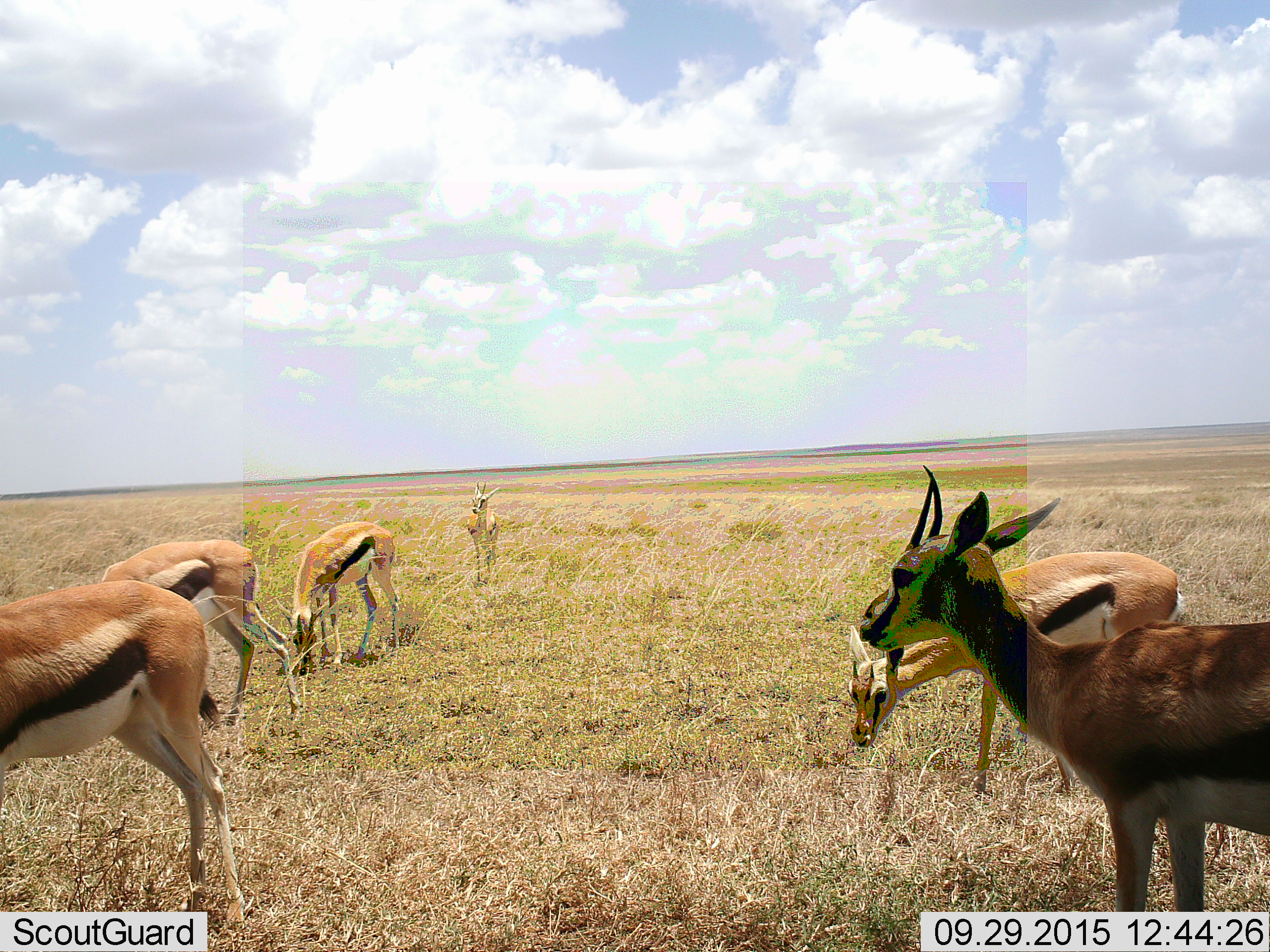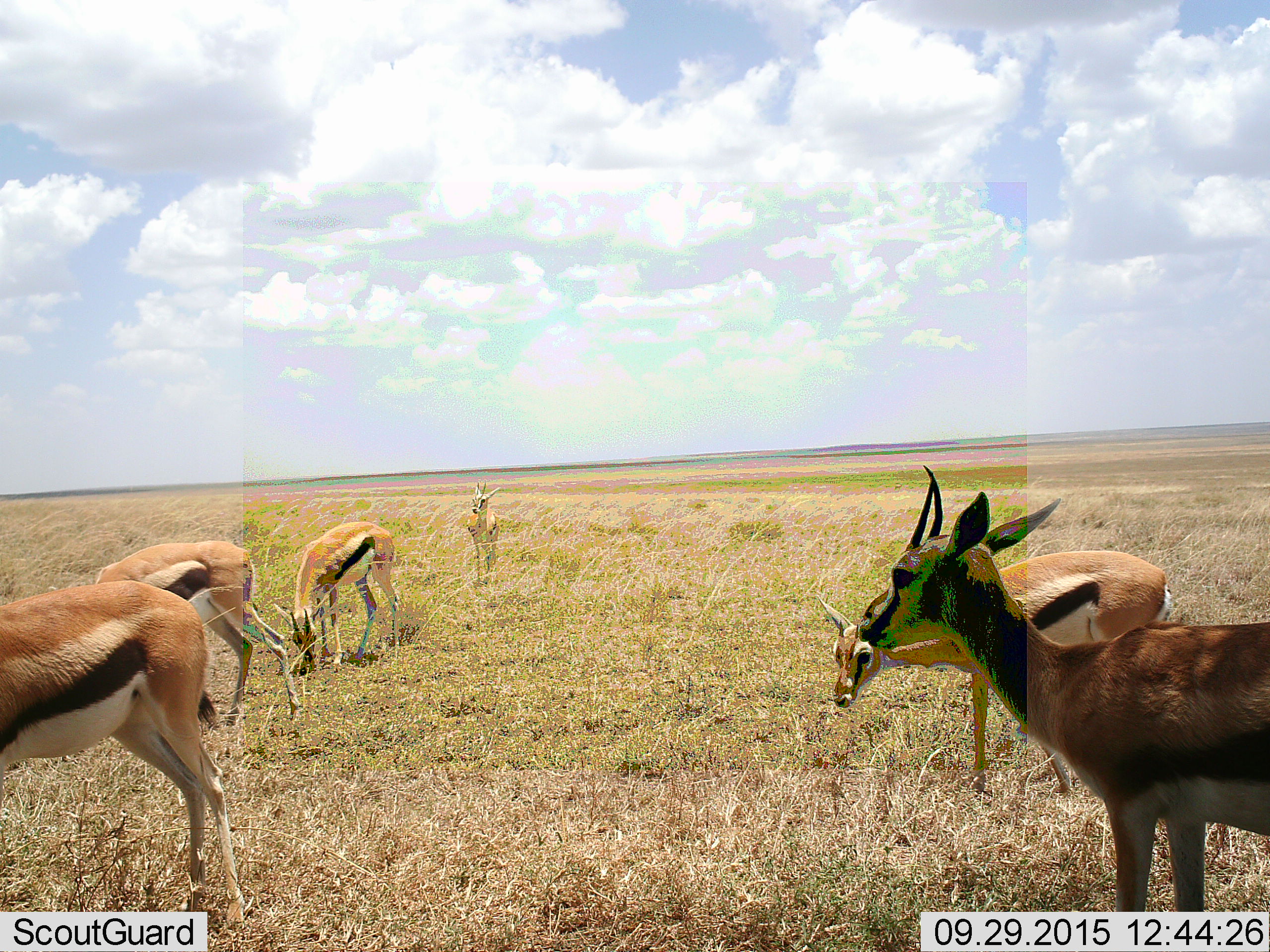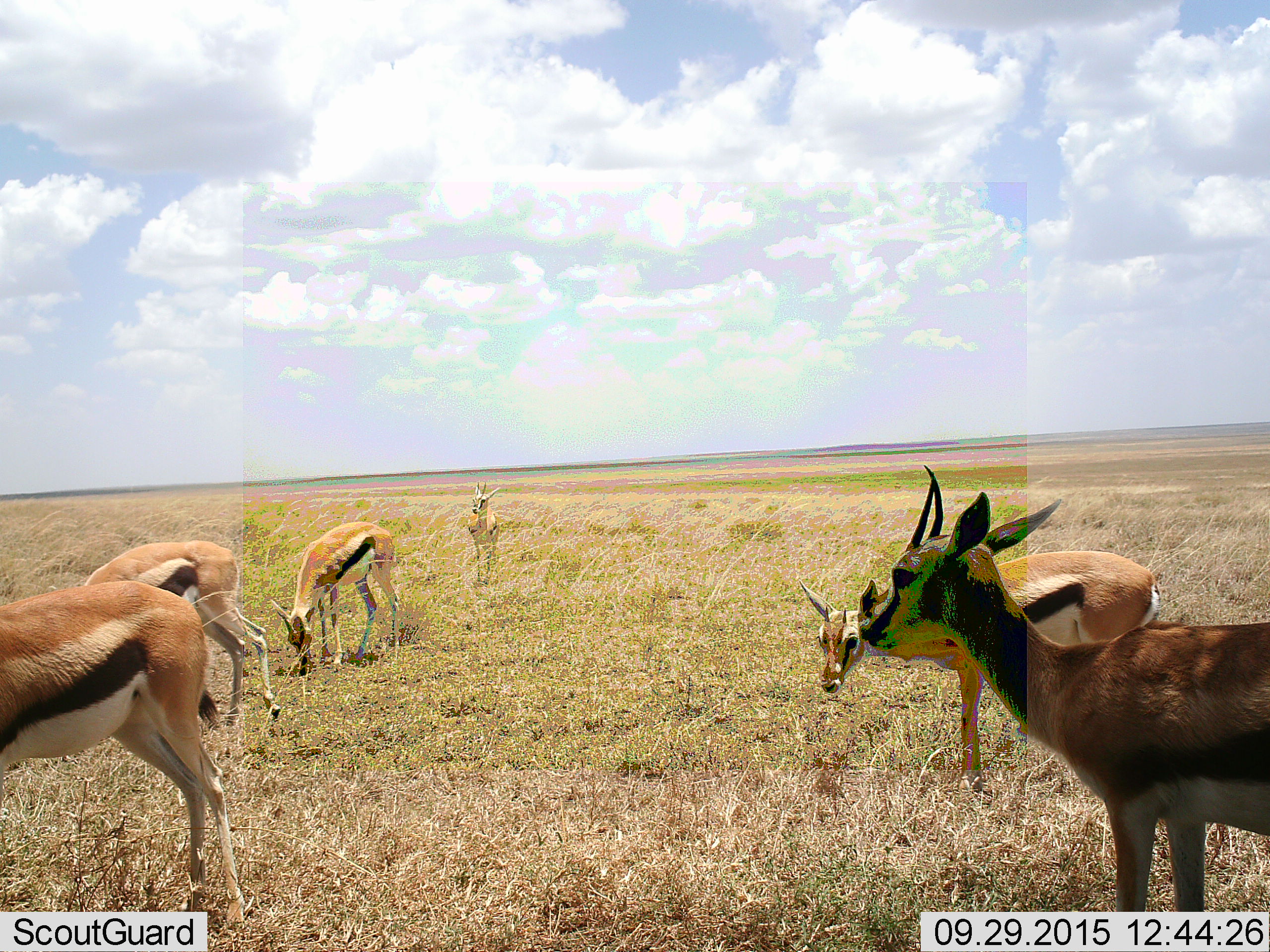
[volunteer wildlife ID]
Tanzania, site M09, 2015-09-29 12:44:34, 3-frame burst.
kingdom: Animalia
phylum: Chordata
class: Mammalia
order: Artiodactyla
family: Bovidae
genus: Eudorcas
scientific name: Eudorcas thomsonii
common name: thomson's gazelle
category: gazellethomsons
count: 6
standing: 78%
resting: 11%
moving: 44%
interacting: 0%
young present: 0%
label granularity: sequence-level